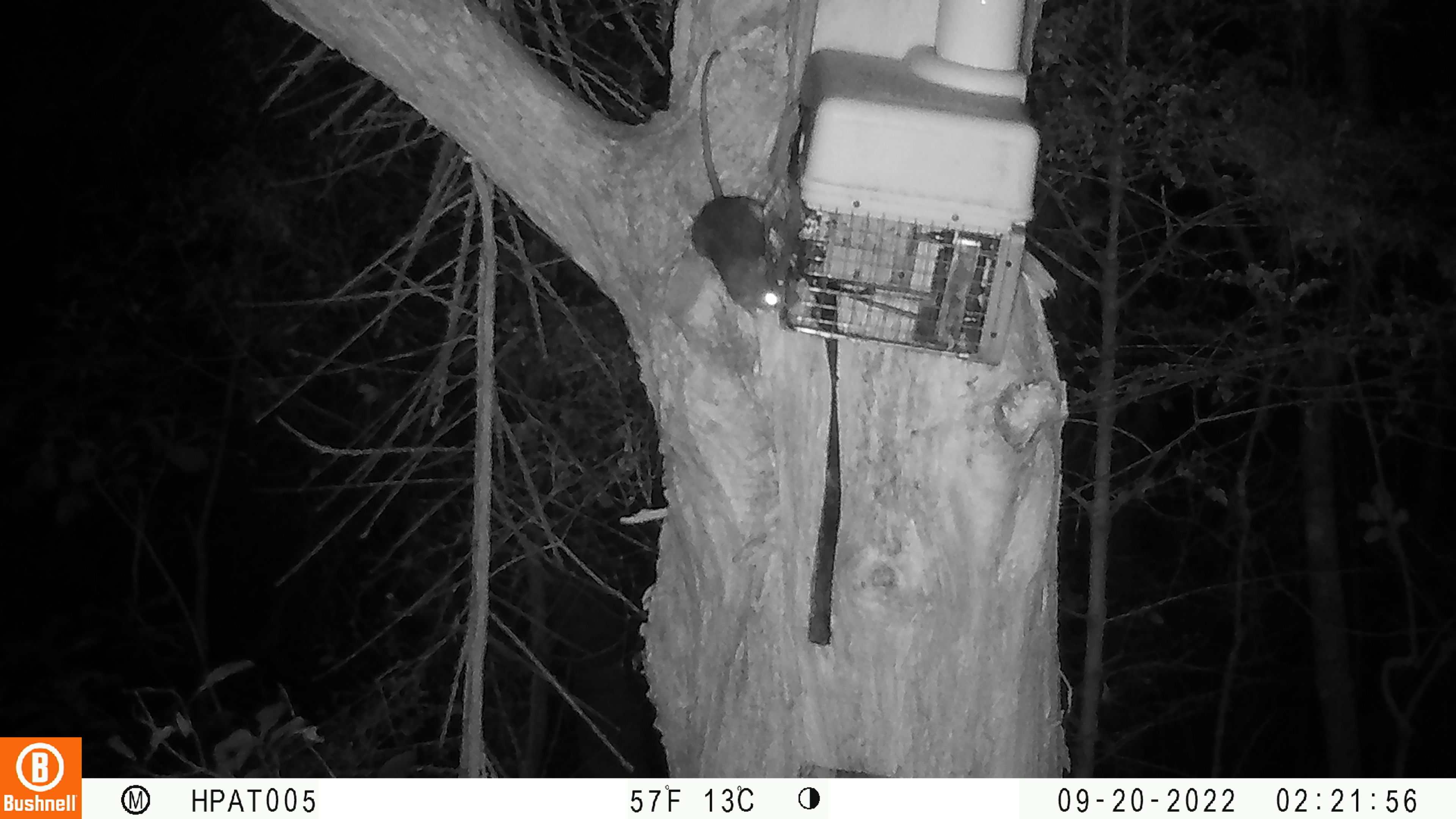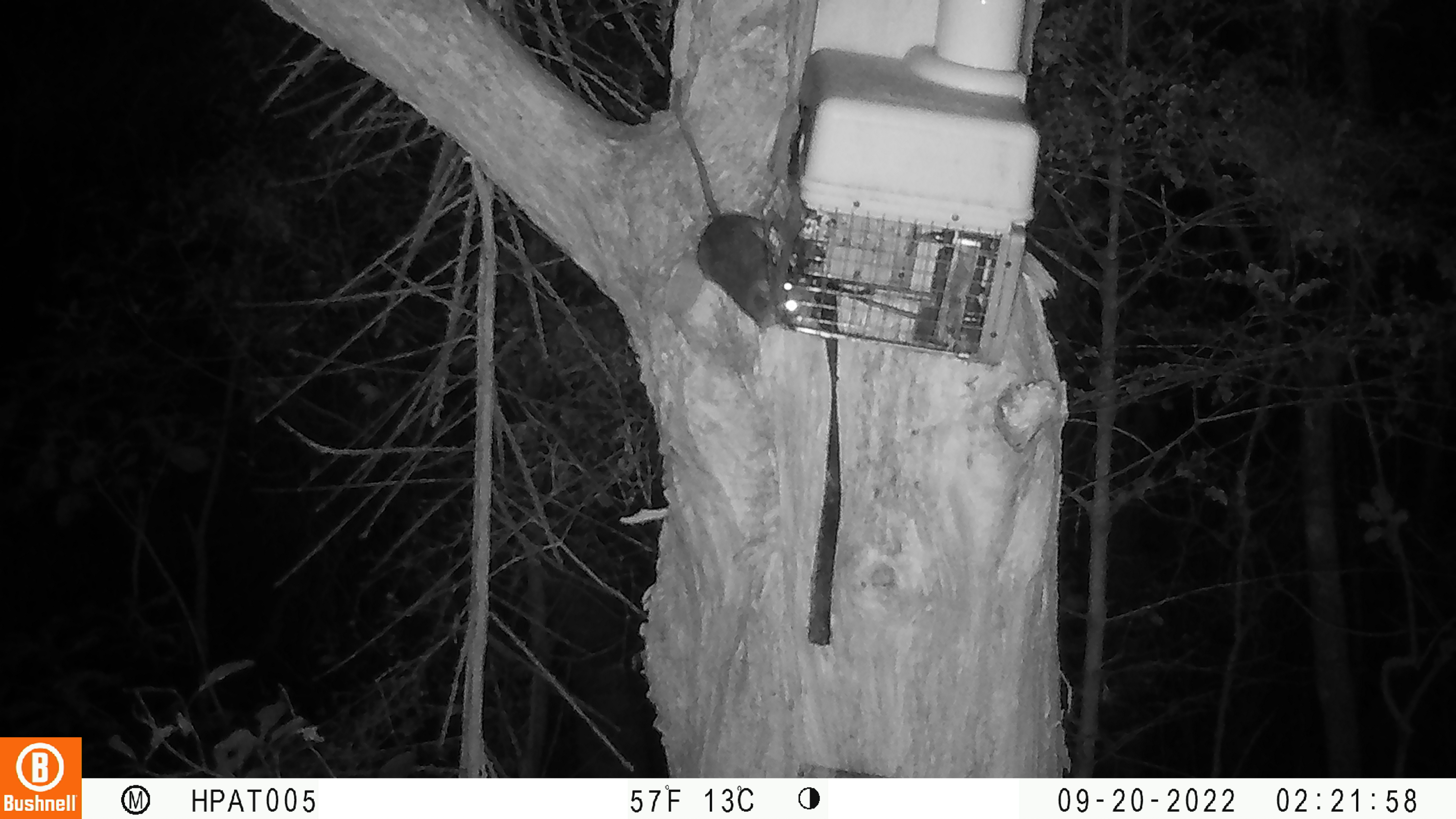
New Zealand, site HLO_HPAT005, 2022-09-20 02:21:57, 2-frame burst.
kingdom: Animalia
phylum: Chordata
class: Mammalia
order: Rodentia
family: Muridae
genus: Rattus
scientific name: Rattus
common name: rat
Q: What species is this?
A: Rat (Rattus).